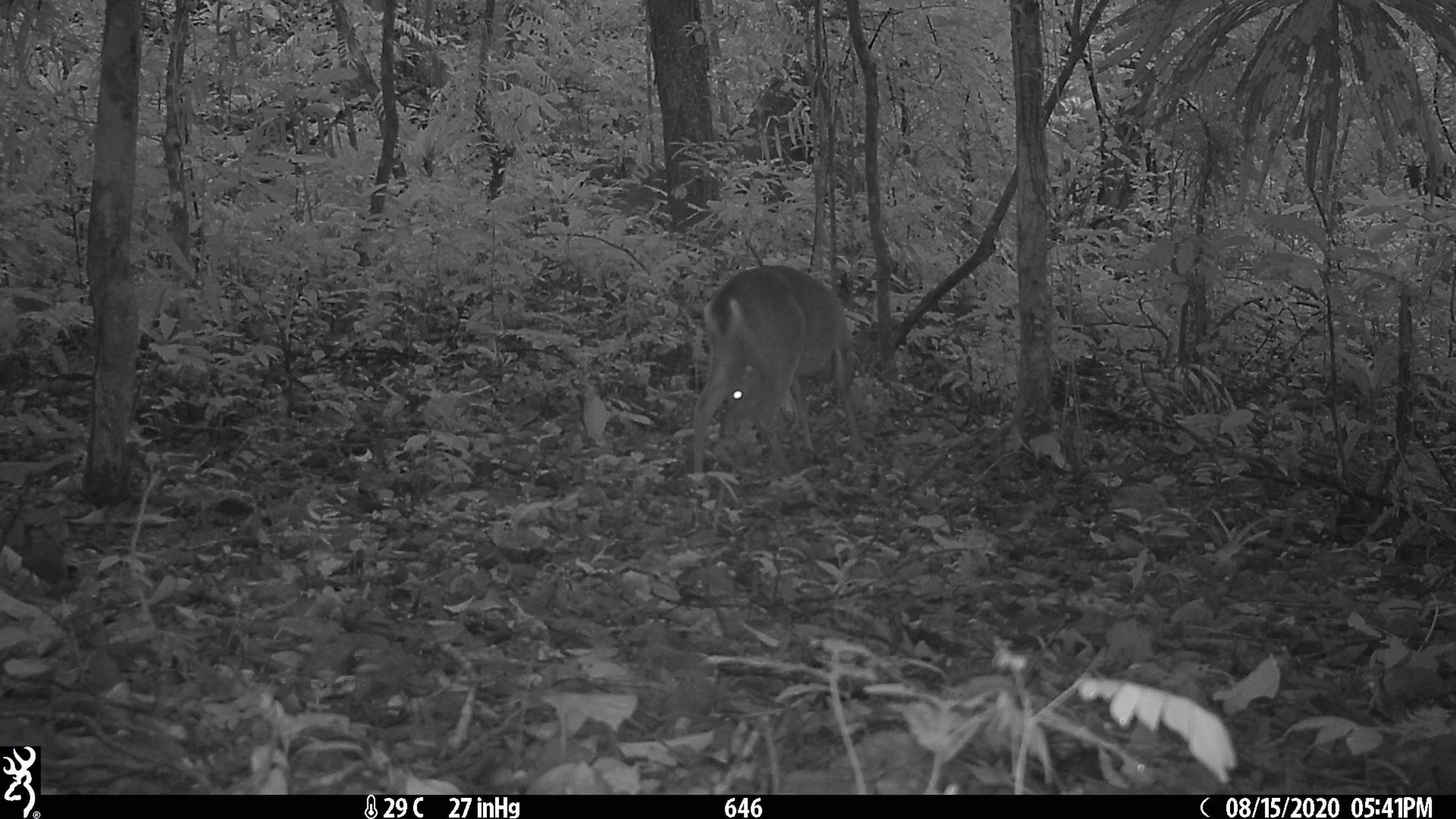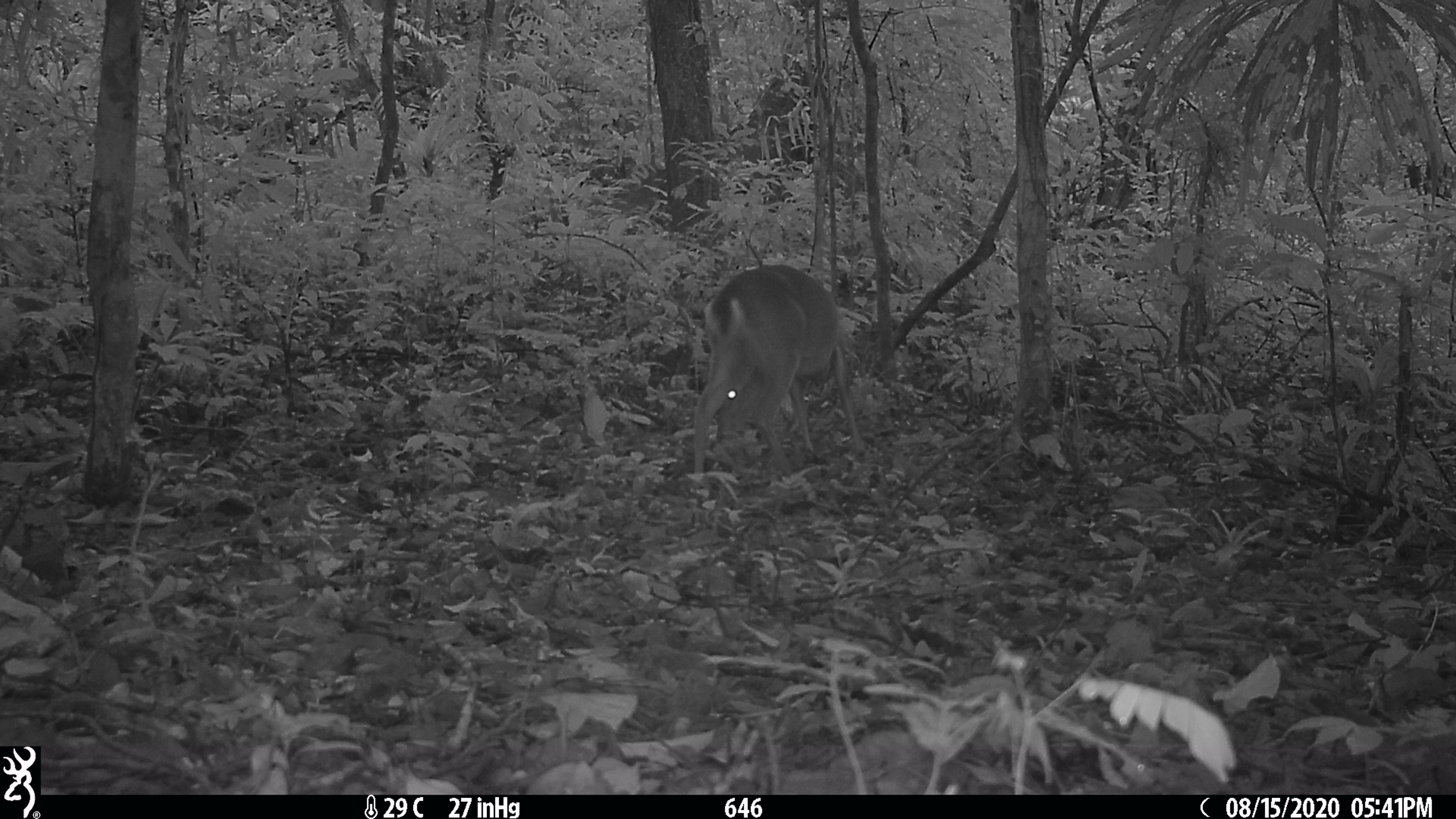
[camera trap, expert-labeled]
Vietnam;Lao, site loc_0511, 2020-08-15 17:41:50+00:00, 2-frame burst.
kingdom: Animalia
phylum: Chordata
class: Mammalia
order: Artiodactyla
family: Cervidae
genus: Muntiacus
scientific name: Muntiacus vuquangensis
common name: large-antlered muntjac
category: large antlered muntjac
Large antlered muntjac (large-antlered muntjac) (Muntiacus vuquangensis). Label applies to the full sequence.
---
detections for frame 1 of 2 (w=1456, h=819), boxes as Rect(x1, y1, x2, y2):
large antlered muntjac: Rect(692, 263, 865, 475)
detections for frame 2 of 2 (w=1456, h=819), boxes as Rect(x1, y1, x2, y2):
large antlered muntjac: Rect(692, 263, 865, 475)